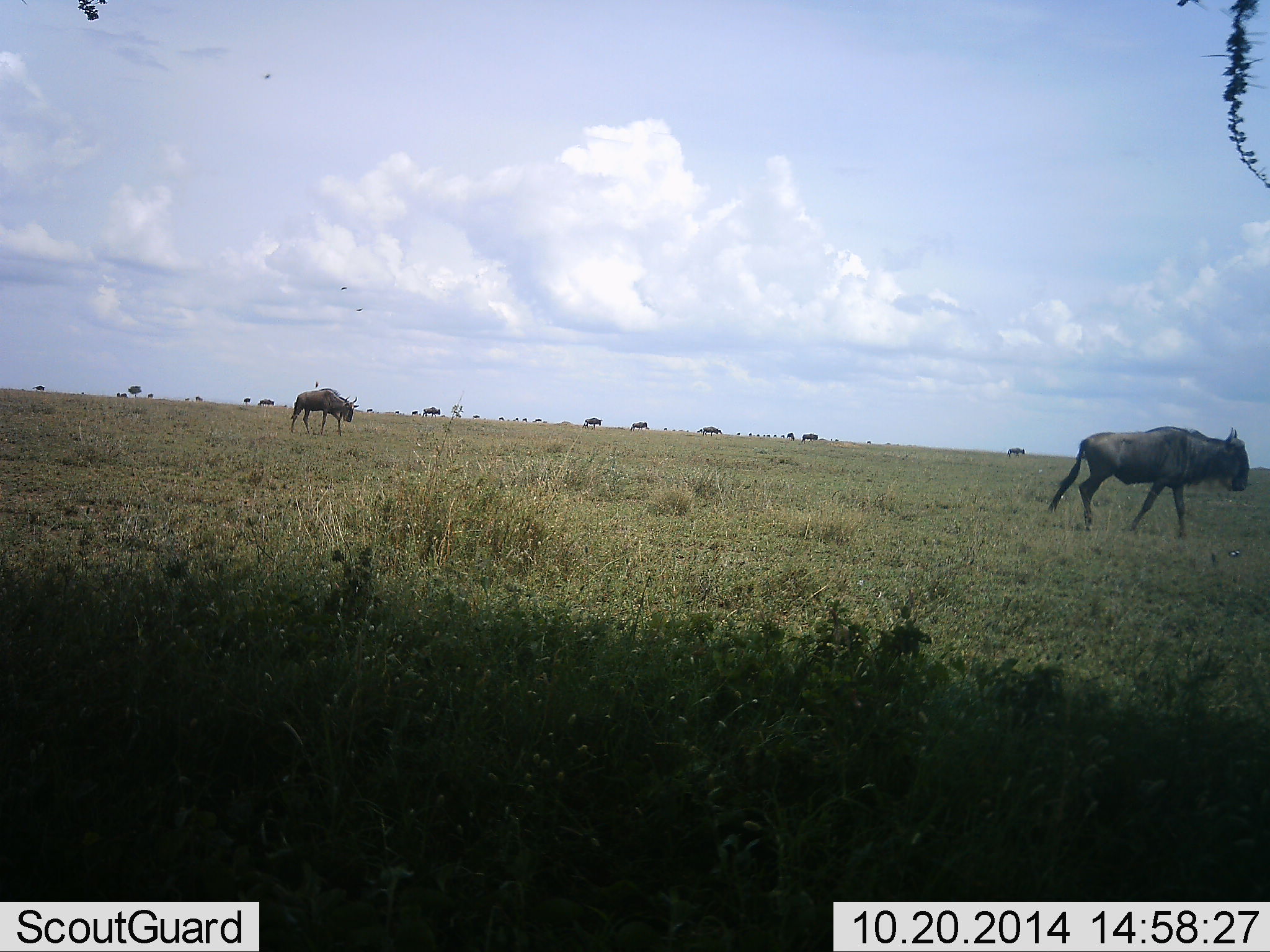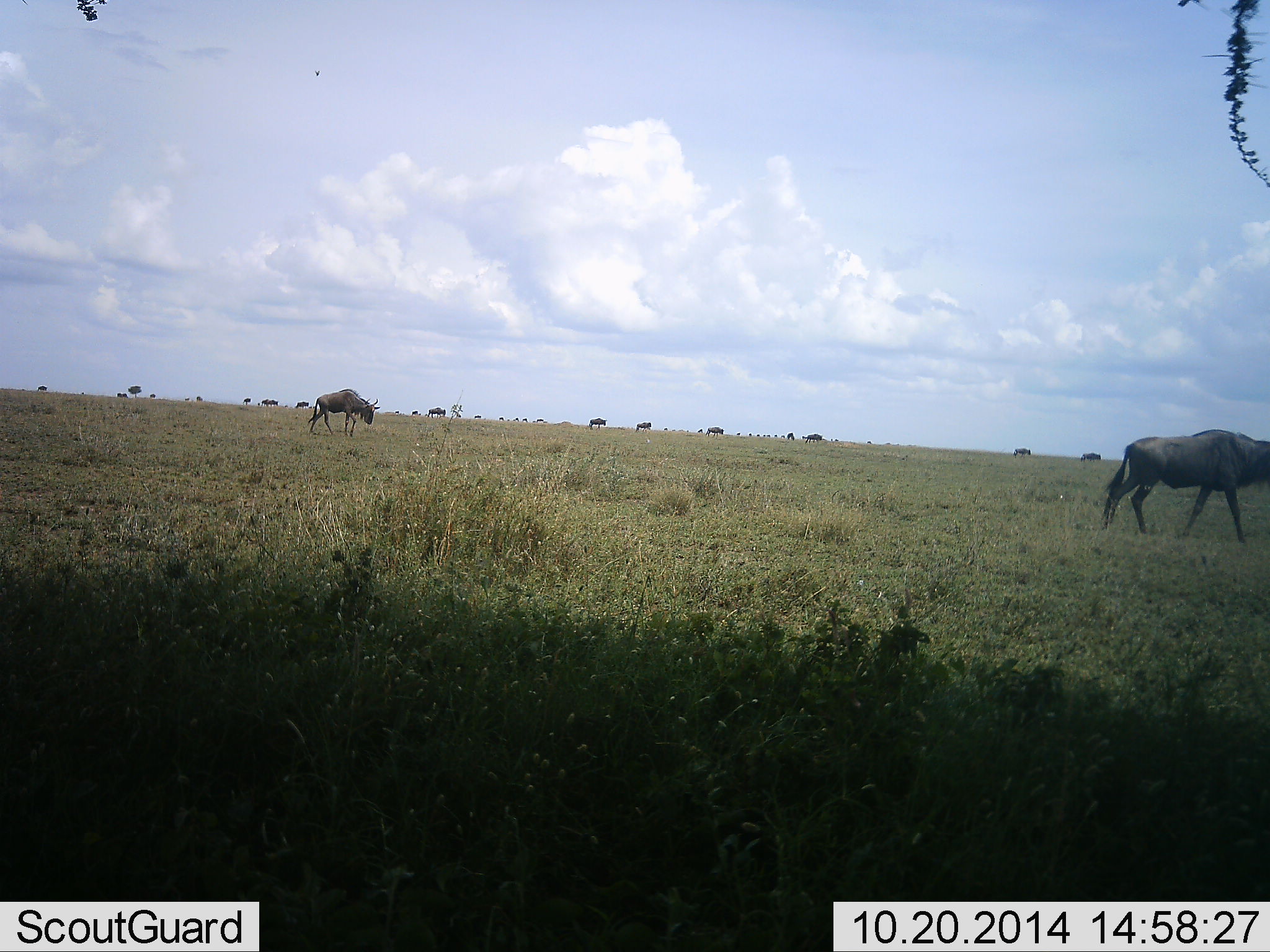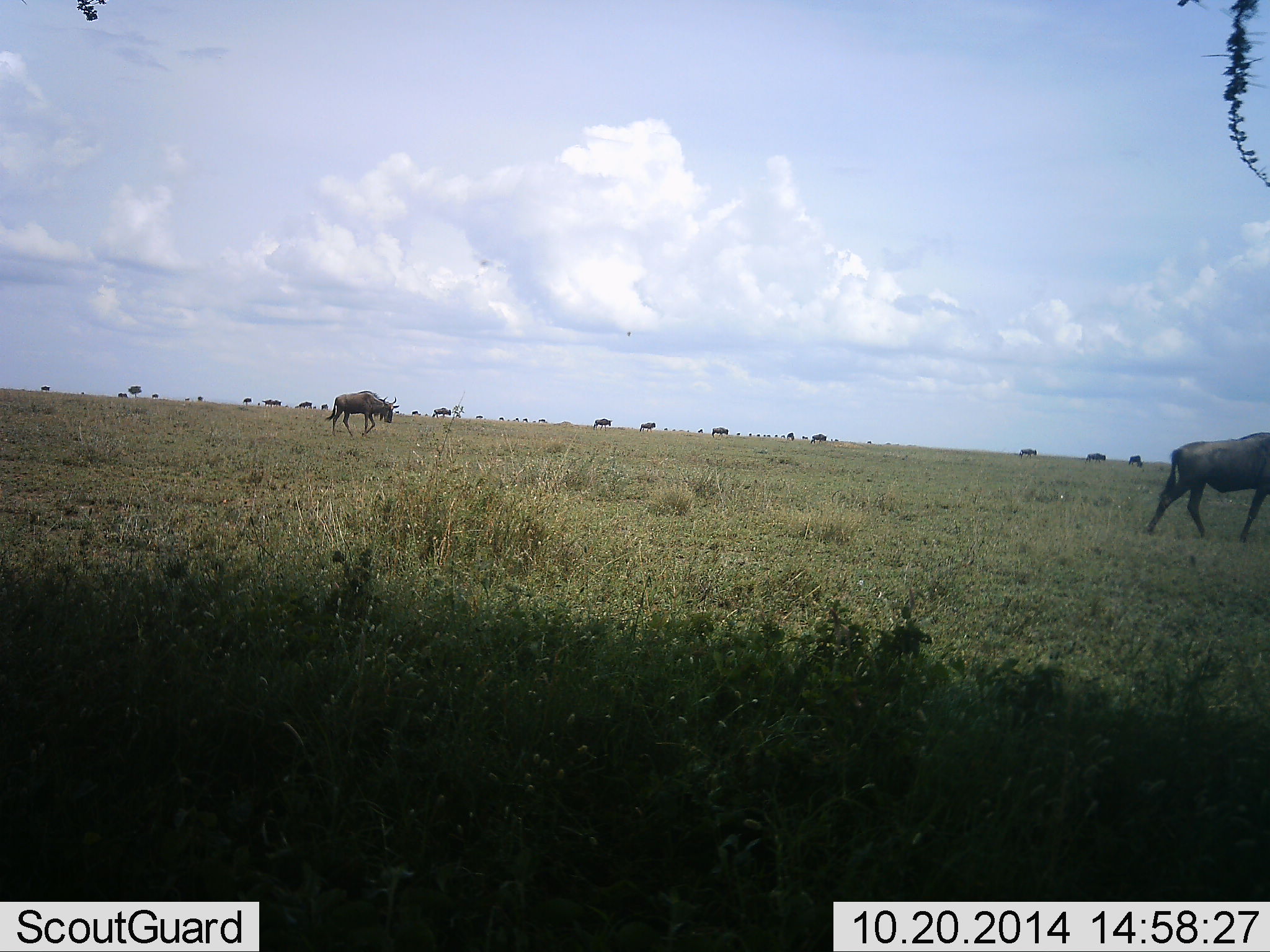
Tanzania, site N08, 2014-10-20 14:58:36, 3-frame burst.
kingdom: Animalia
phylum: Chordata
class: Mammalia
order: Artiodactyla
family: Bovidae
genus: Connochaetes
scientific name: Connochaetes taurinus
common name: blue wildebeest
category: wildebeest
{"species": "wildebeest (blue wildebeest) (Connochaetes taurinus)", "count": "11-50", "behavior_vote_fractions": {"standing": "8%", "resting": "8%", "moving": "100%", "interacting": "8%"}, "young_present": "0%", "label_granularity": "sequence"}